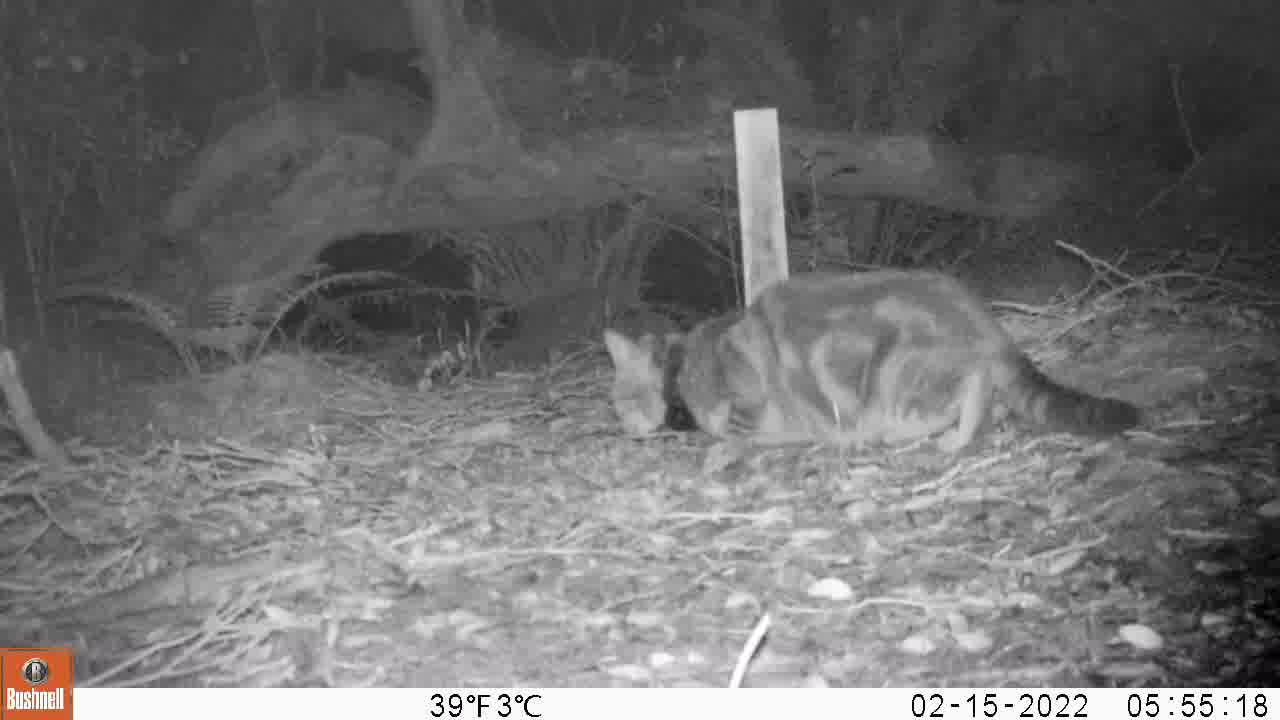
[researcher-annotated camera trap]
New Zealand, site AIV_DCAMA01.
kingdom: Animalia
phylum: Chordata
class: Mammalia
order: Carnivora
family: Felidae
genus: Felis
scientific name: Felis catus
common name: domestic cat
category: cat